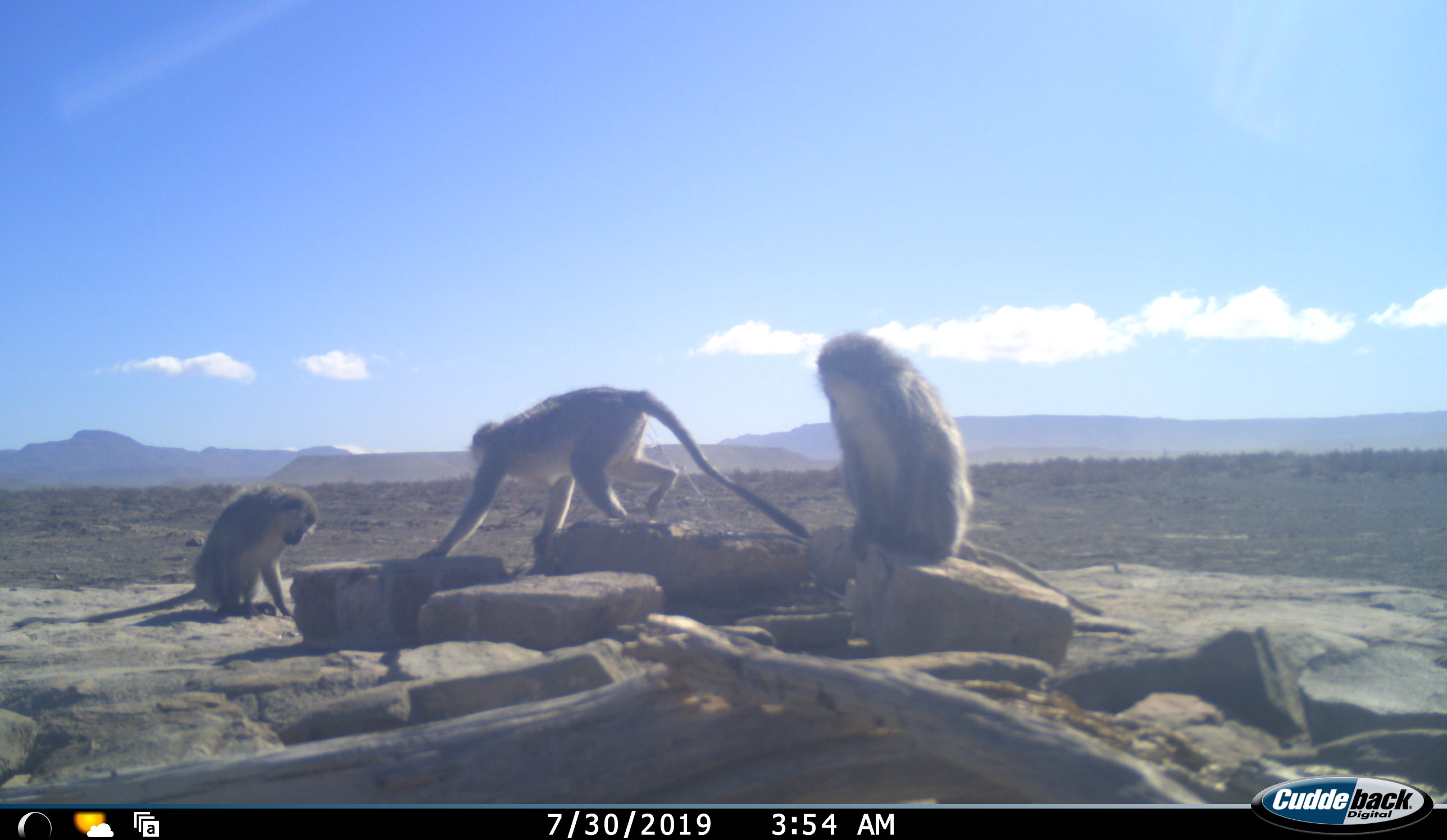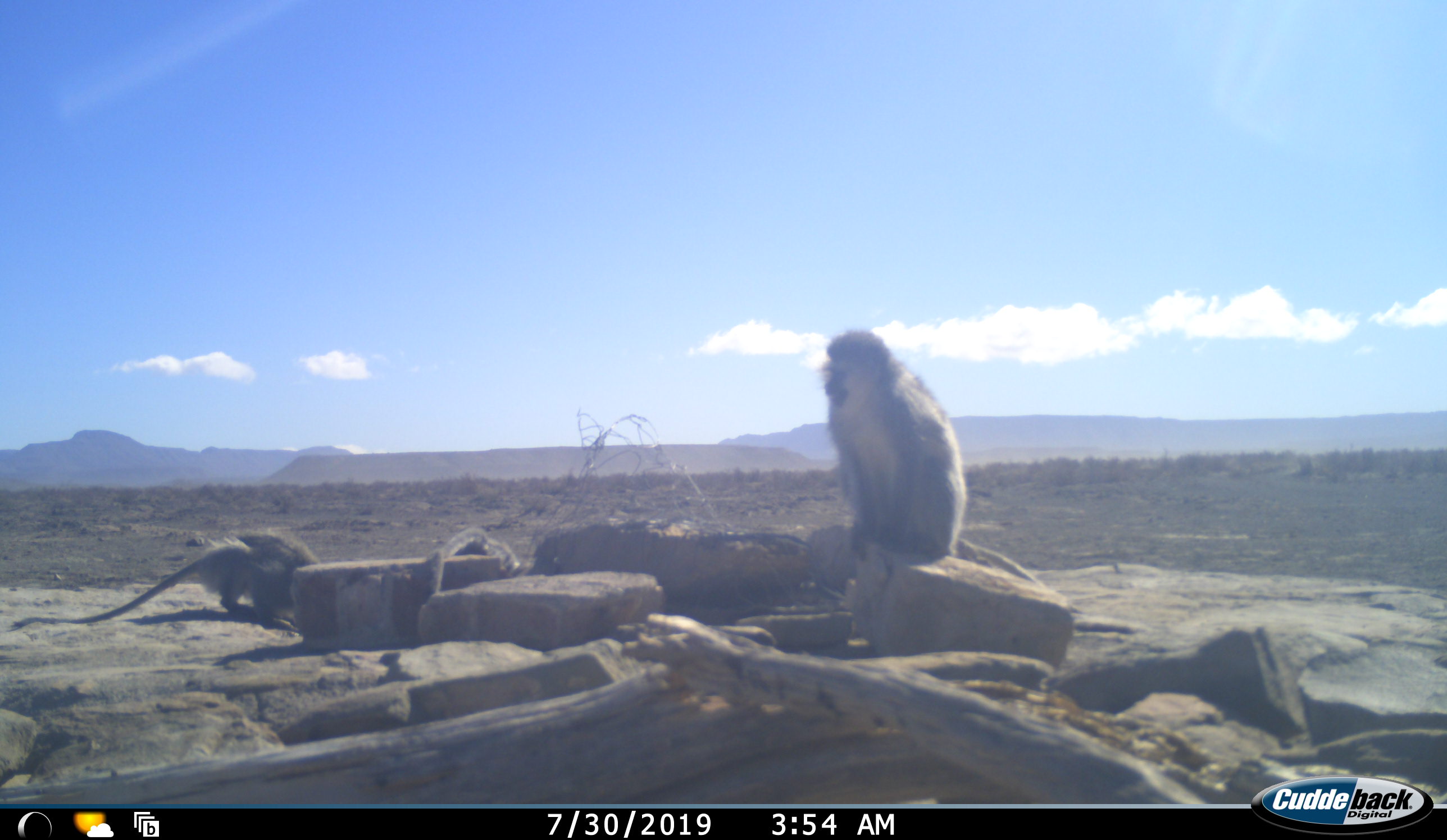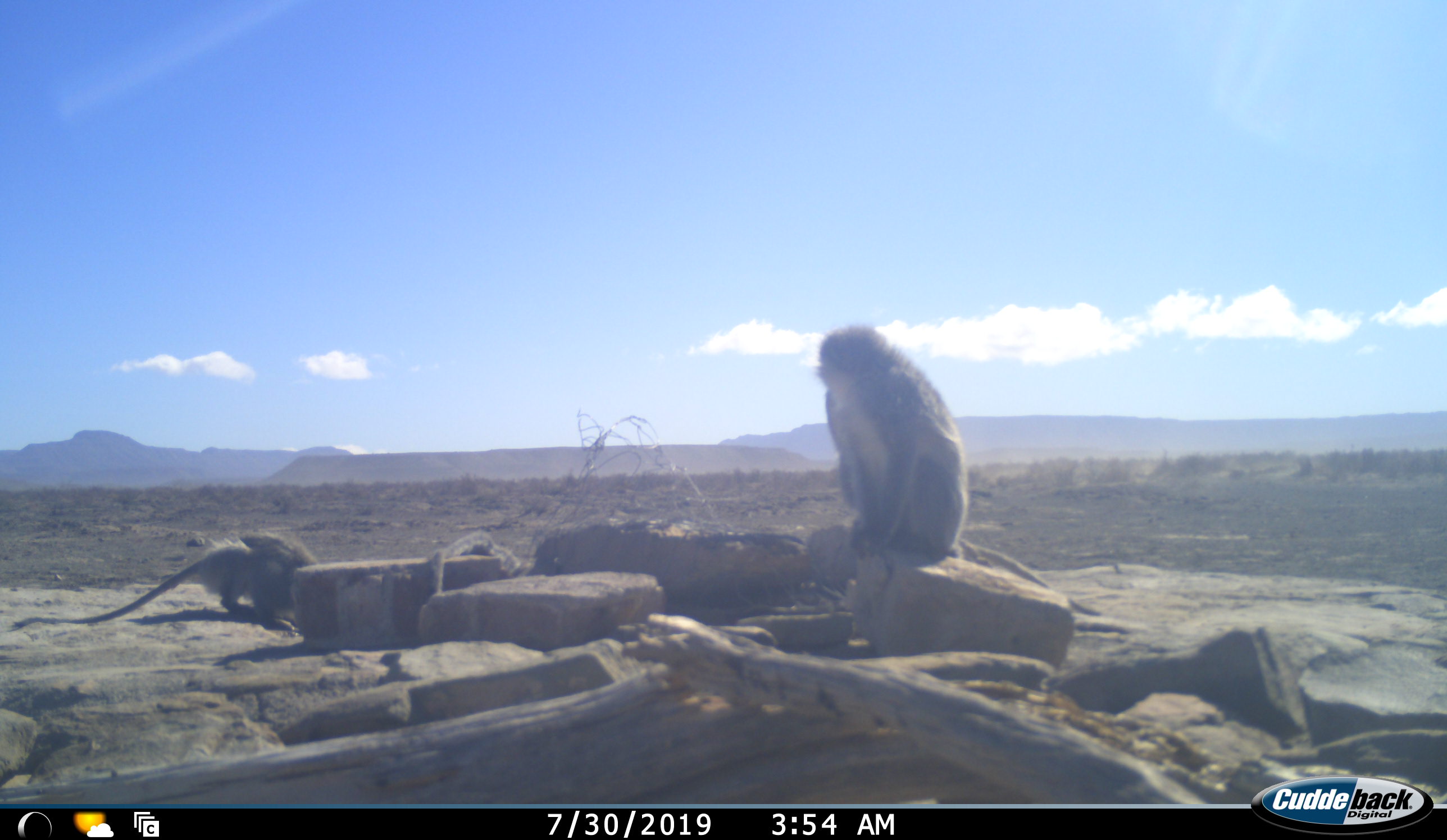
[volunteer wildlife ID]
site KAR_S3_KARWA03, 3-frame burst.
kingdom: Animalia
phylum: Chordata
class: Mammalia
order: Primates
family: Cercopithecidae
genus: Chlorocebus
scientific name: Chlorocebus pygerythrus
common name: vervet monkey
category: monkeyvervet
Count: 3.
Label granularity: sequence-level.